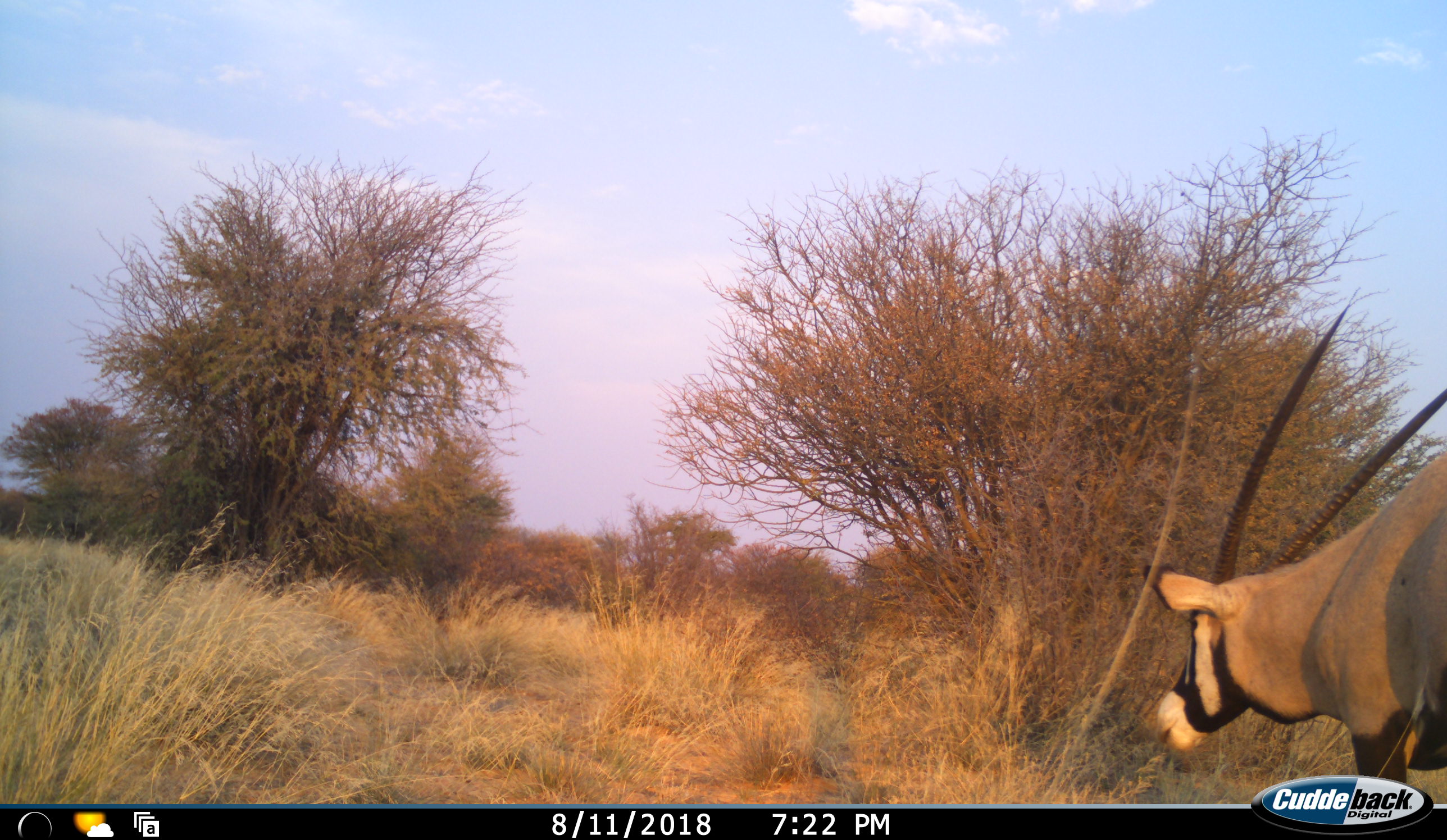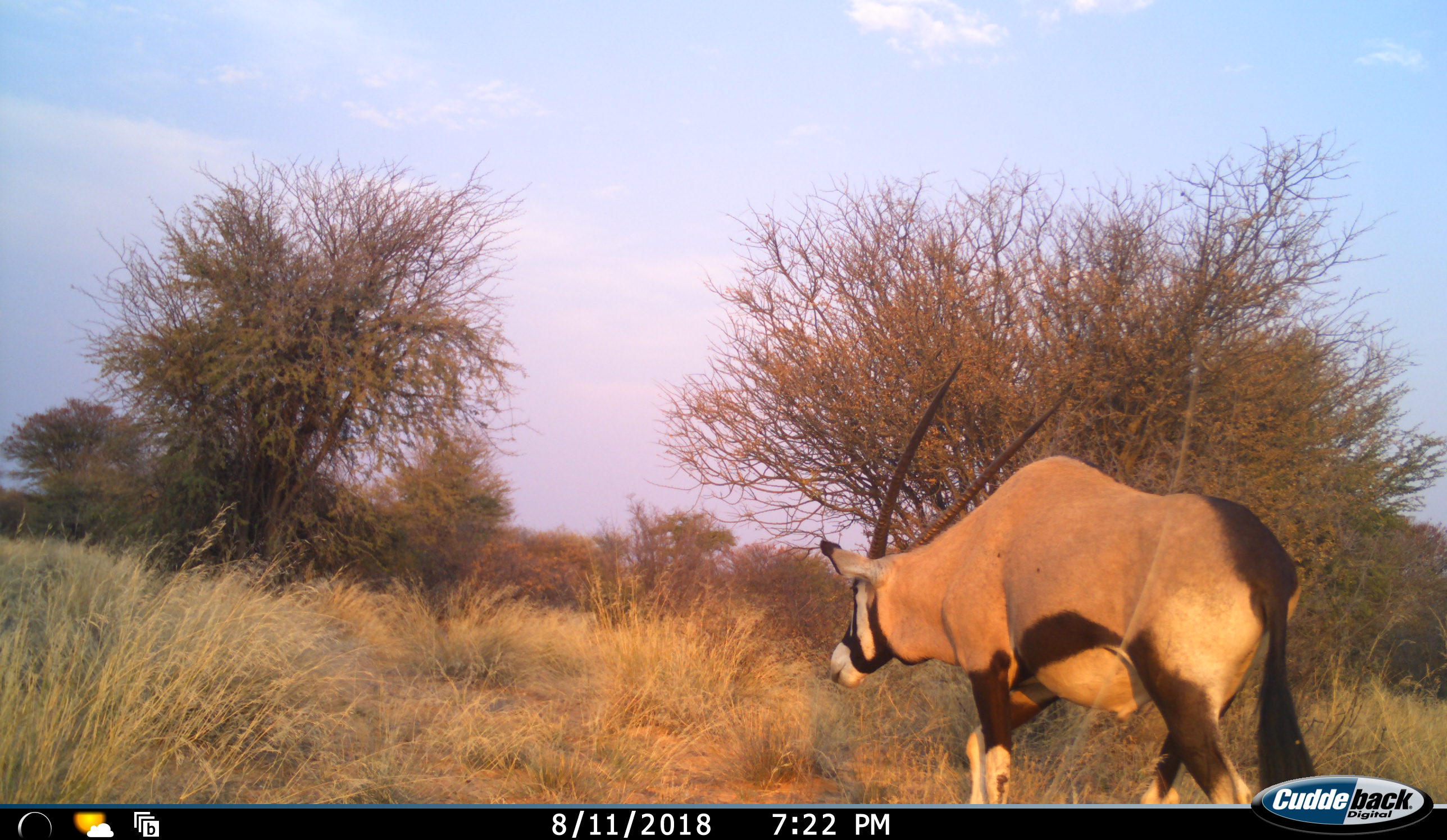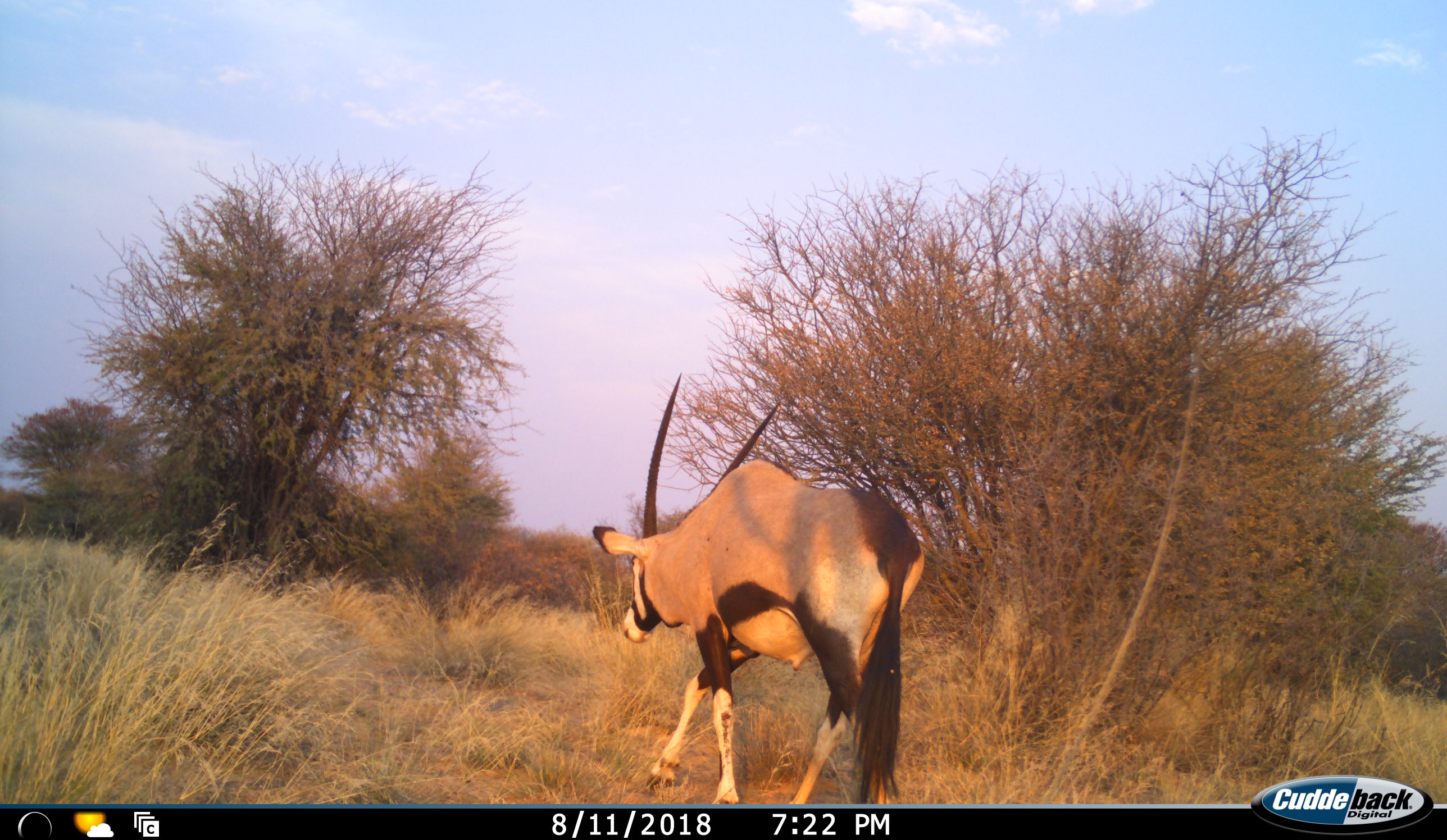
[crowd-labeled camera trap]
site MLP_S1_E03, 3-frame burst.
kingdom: Animalia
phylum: Chordata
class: Mammalia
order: Artiodactyla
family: Bovidae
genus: Oryx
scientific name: Oryx gazella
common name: gemsbok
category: oryx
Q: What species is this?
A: Oryx (gemsbok) (Oryx gazella).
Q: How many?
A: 1.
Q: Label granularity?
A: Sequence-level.